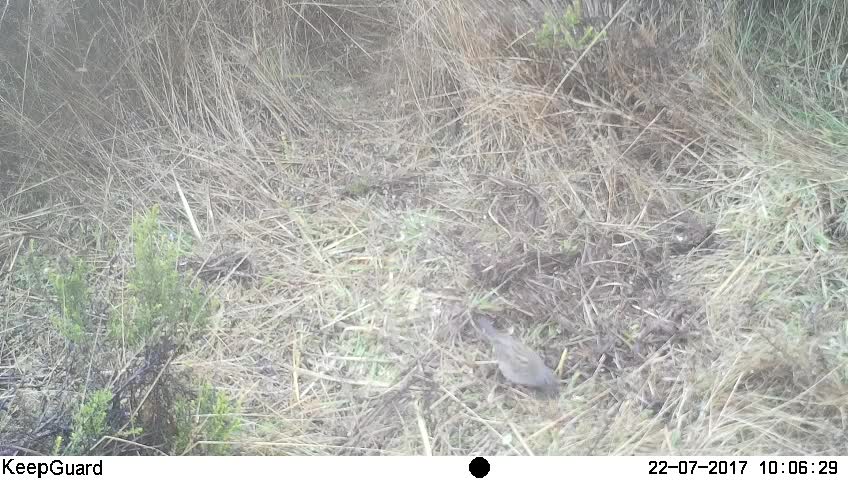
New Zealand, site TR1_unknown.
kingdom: Animalia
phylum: Chordata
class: Aves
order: Passeriformes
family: Prunellidae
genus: Prunella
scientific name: Prunella modularis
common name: dunnock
Dunnock (Prunella modularis).